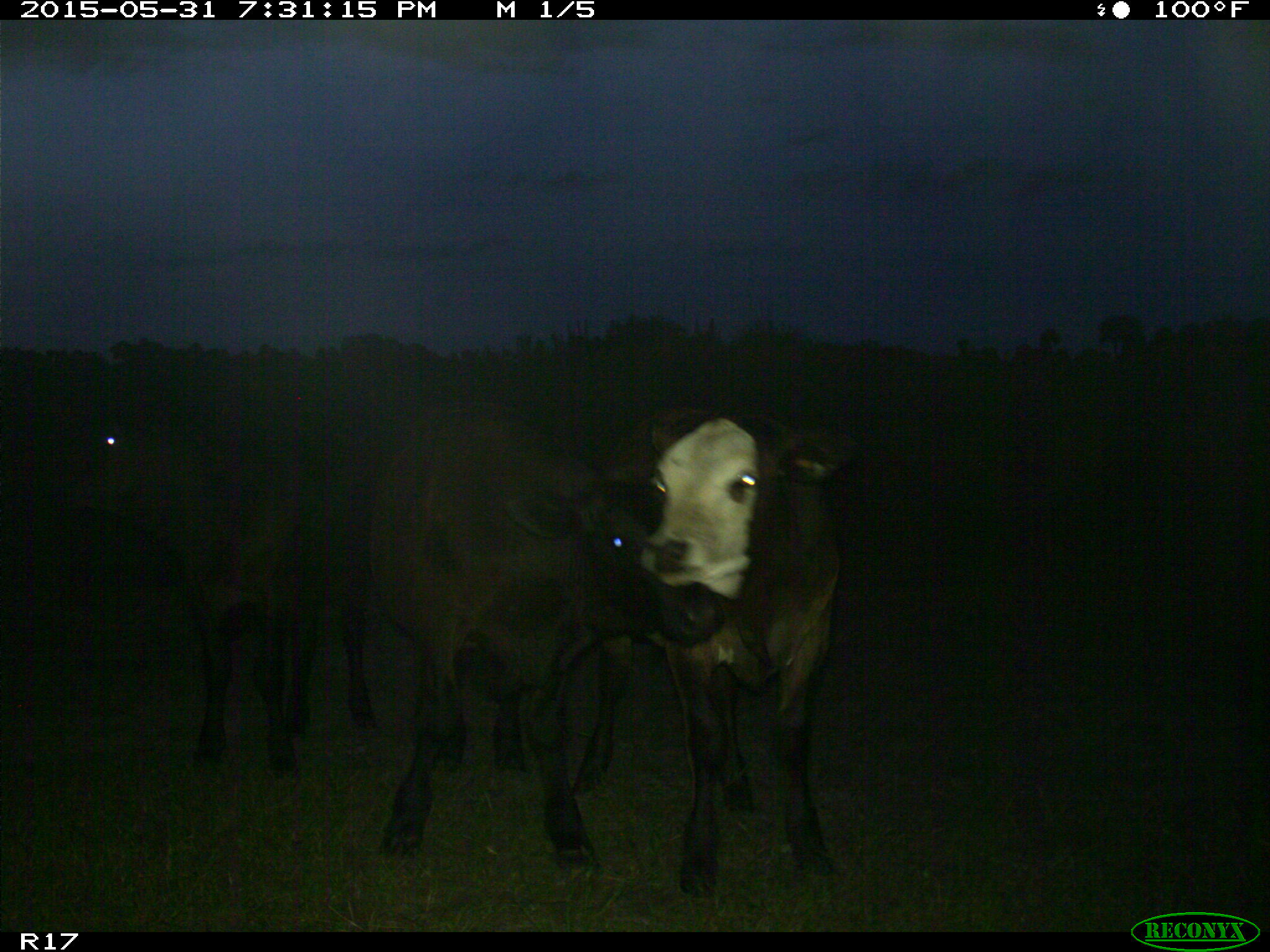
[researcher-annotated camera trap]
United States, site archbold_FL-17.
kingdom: Animalia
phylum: Chordata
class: Mammalia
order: Artiodactyla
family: Bovidae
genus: Bos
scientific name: Bos taurus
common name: domestic cow